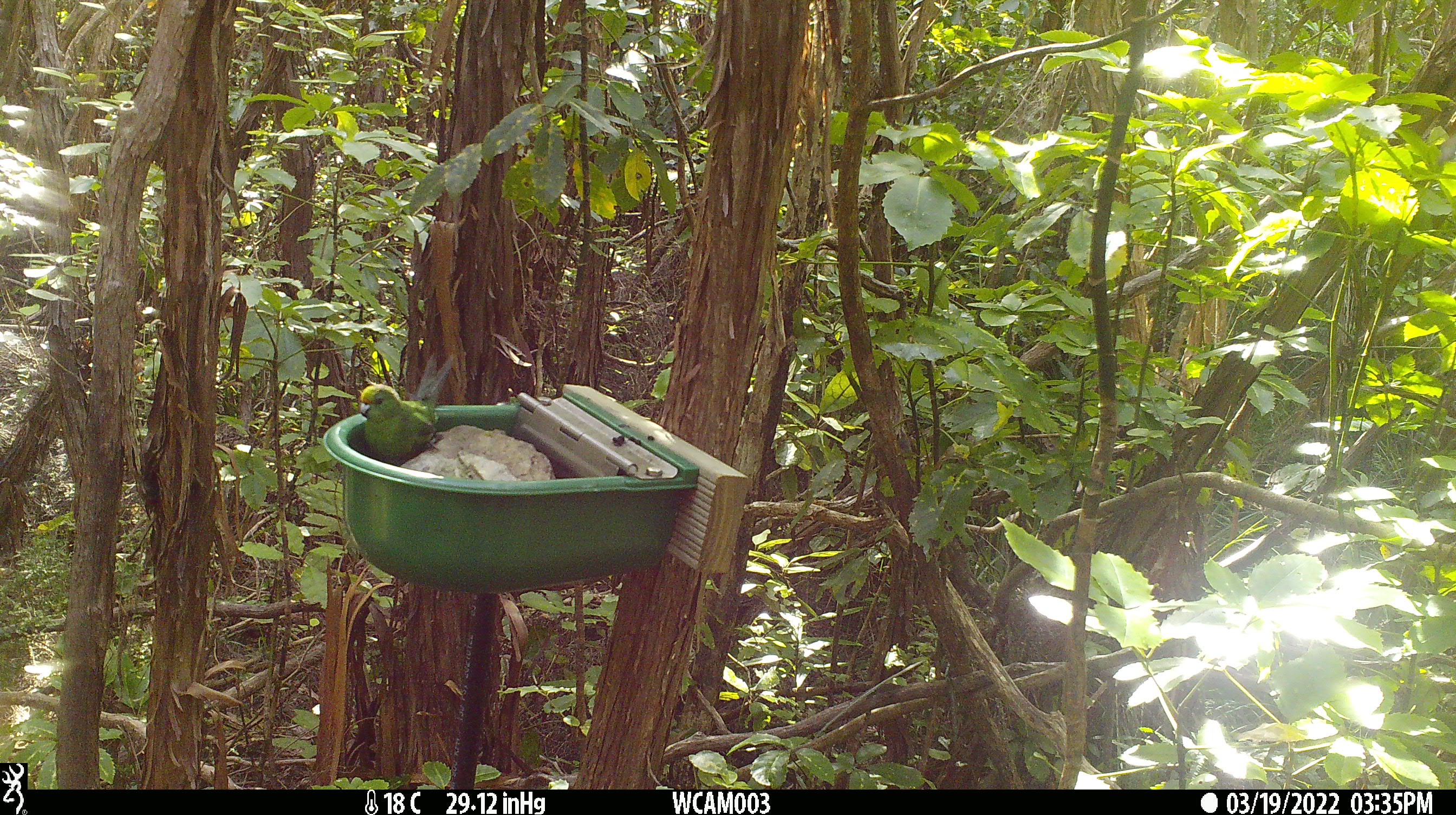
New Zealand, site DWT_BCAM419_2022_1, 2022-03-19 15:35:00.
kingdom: Animalia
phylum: Chordata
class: Aves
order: Psittaciformes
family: Psittaculidae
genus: Cyanoramphus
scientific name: Cyanoramphus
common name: parakeet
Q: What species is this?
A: Parakeet (Cyanoramphus).